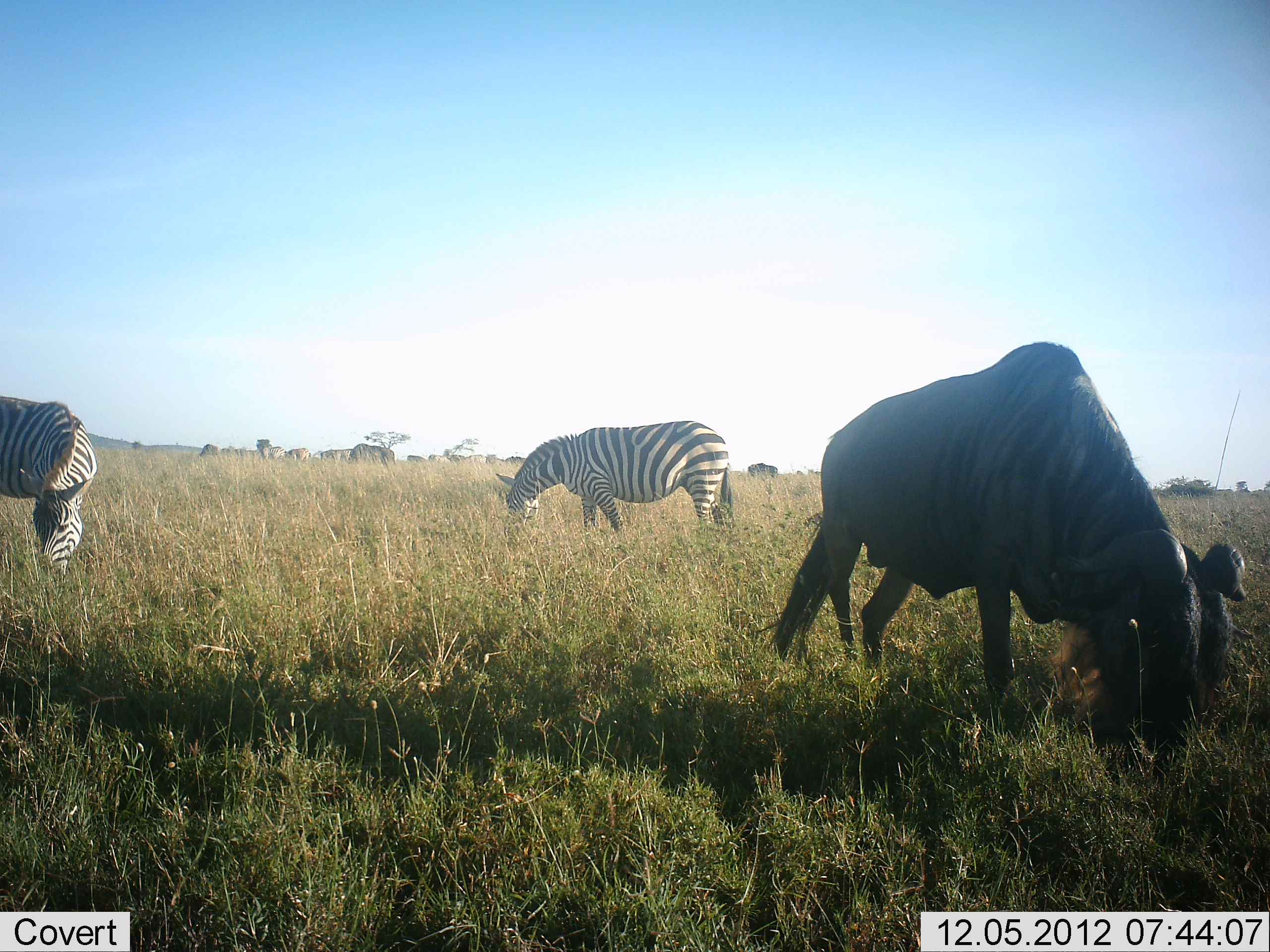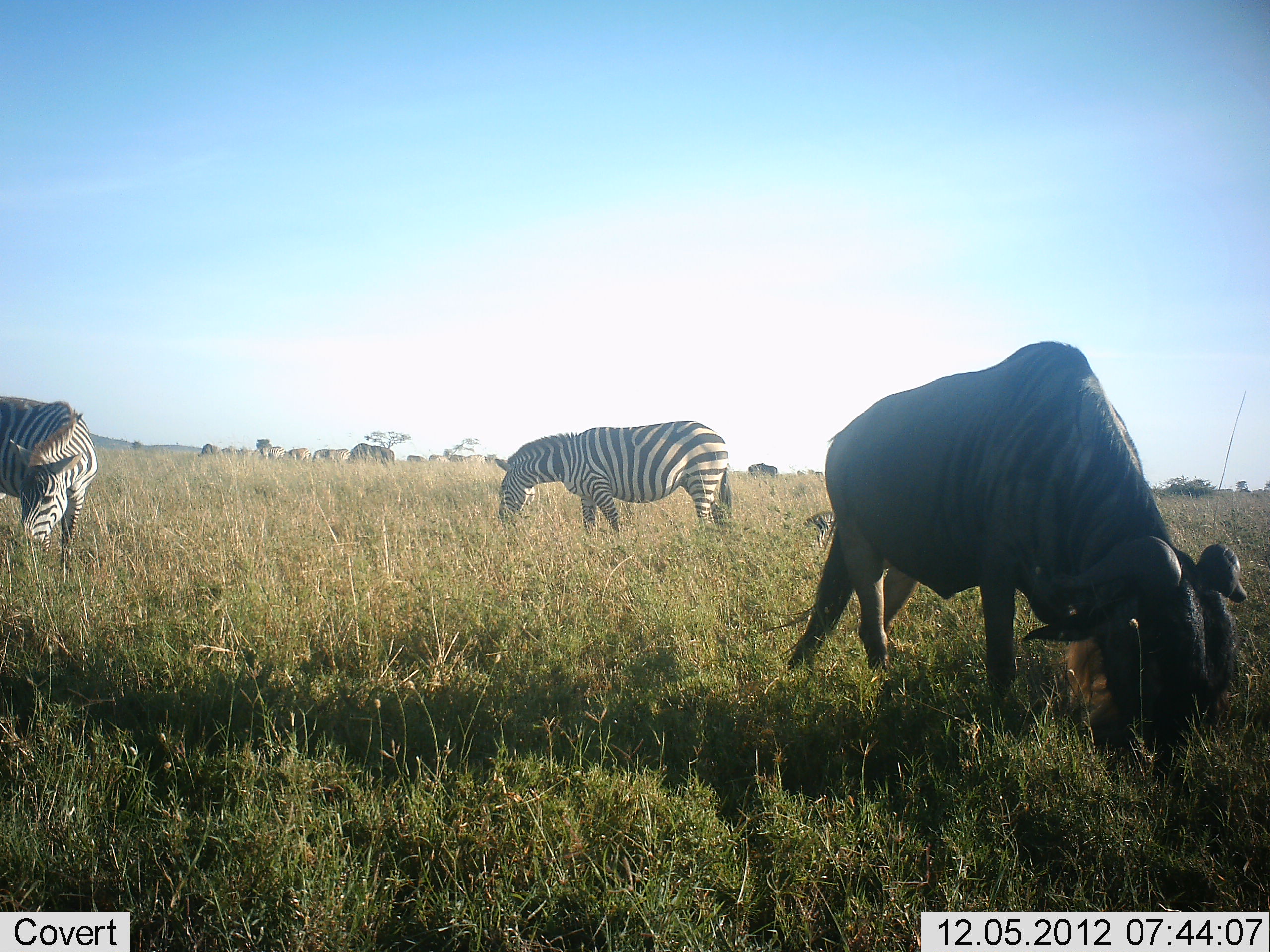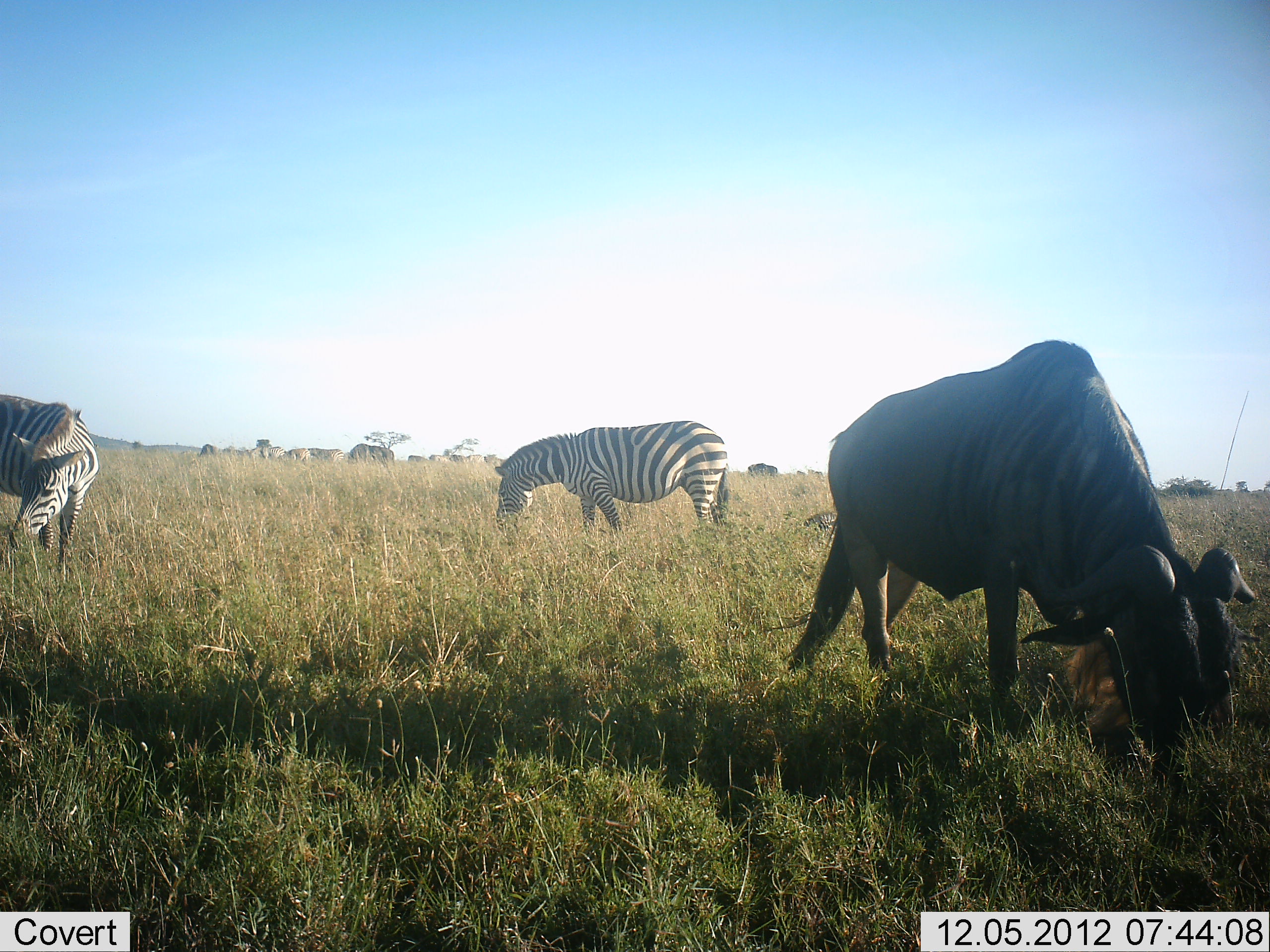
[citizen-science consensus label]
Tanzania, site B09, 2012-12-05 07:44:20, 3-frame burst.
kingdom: Animalia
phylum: Chordata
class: Mammalia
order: Artiodactyla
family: Bovidae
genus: Connochaetes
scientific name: Connochaetes taurinus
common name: blue wildebeest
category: wildebeest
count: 4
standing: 10%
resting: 0%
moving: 10%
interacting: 0%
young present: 0%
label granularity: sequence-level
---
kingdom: Animalia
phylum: Chordata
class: Mammalia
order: Perissodactyla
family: Equidae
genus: Equus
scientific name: Equus quagga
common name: plains zebra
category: zebra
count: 2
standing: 0%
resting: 0%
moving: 0%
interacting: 0%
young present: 0%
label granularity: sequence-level